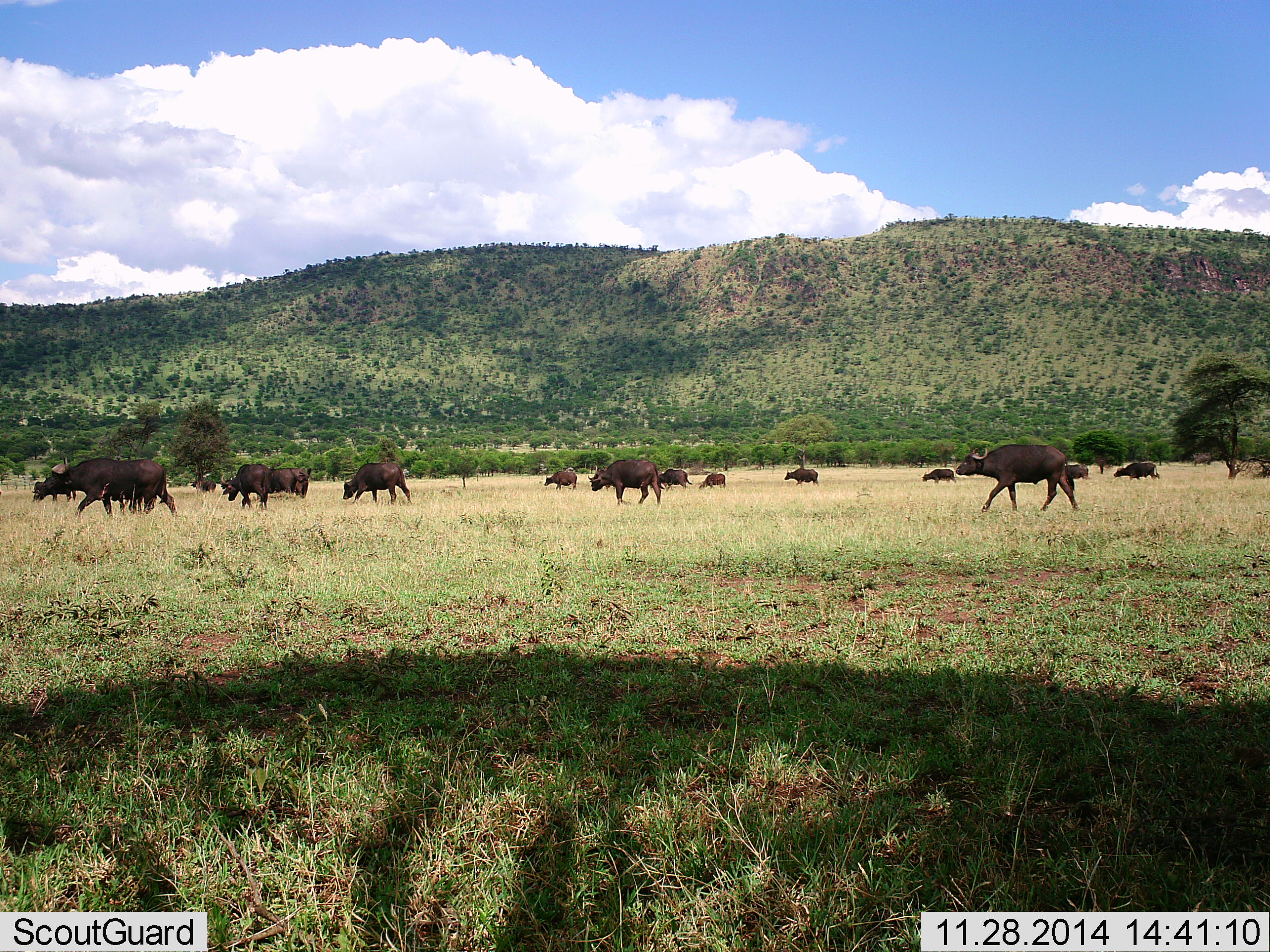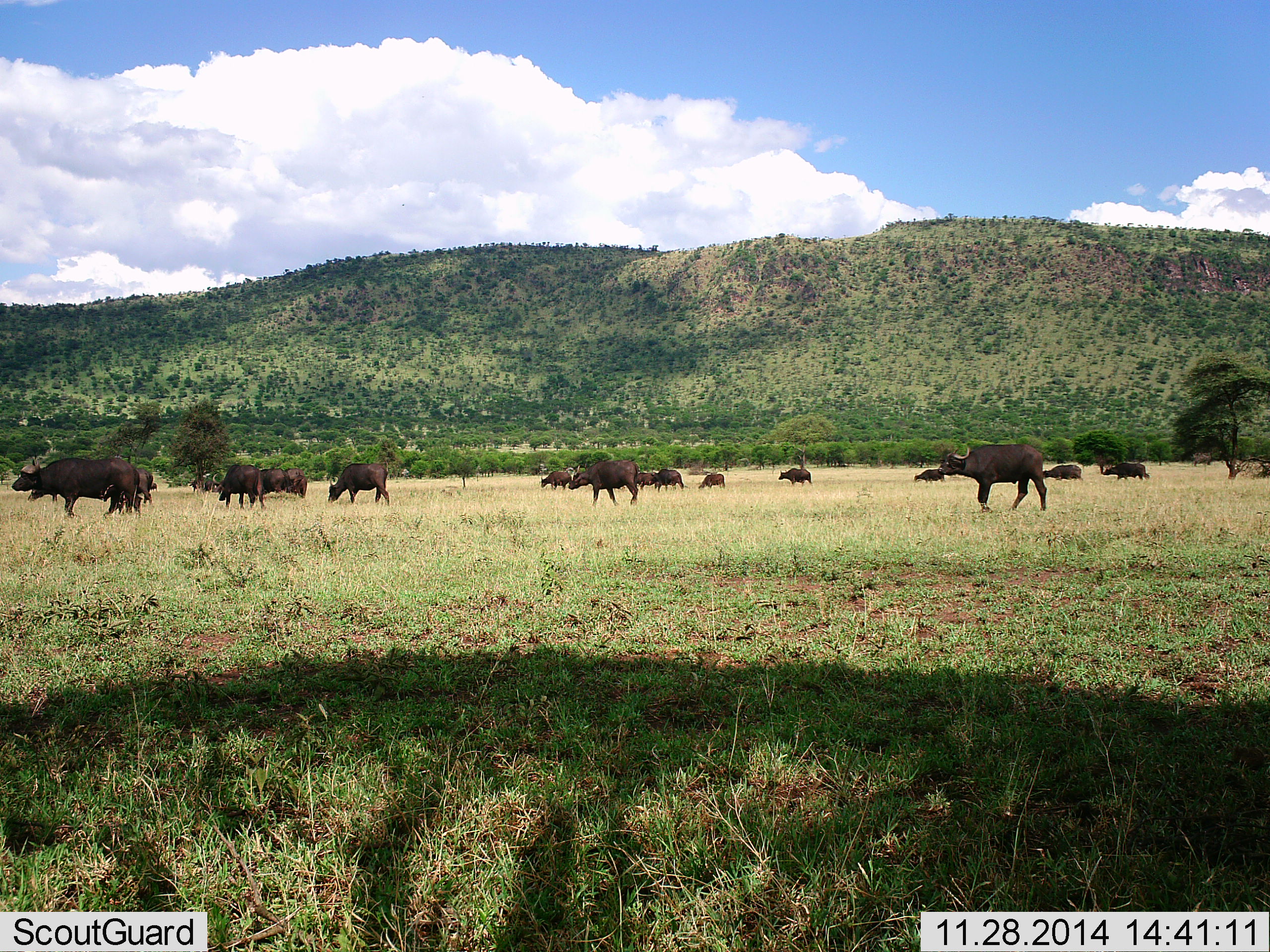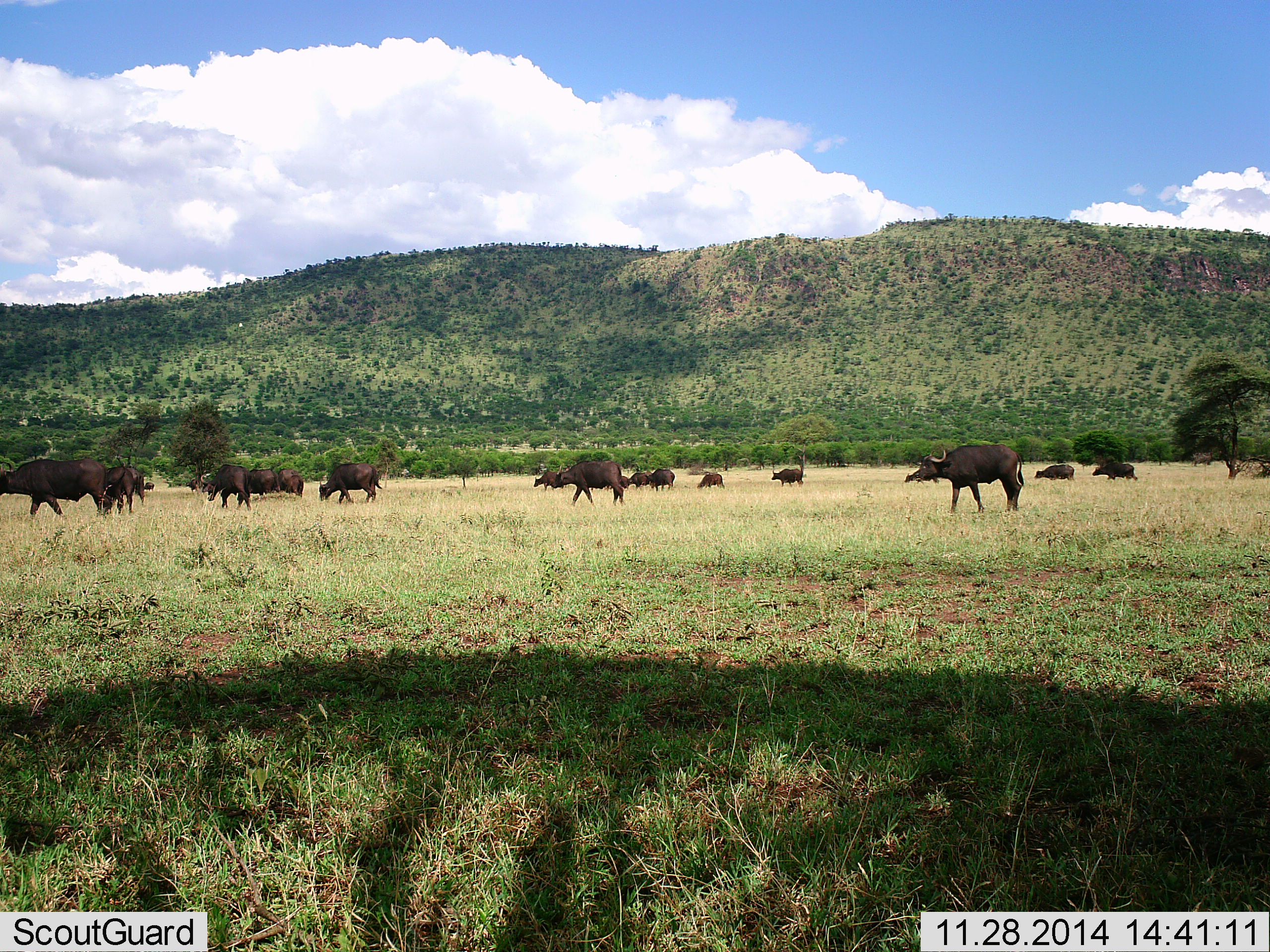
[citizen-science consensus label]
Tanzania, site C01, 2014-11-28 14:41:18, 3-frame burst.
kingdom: Animalia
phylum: Chordata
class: Mammalia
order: Artiodactyla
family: Bovidae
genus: Syncerus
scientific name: Syncerus caffer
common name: cape buffalo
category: buffalo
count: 11-50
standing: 20%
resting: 0%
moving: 80%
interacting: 10%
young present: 0%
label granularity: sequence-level